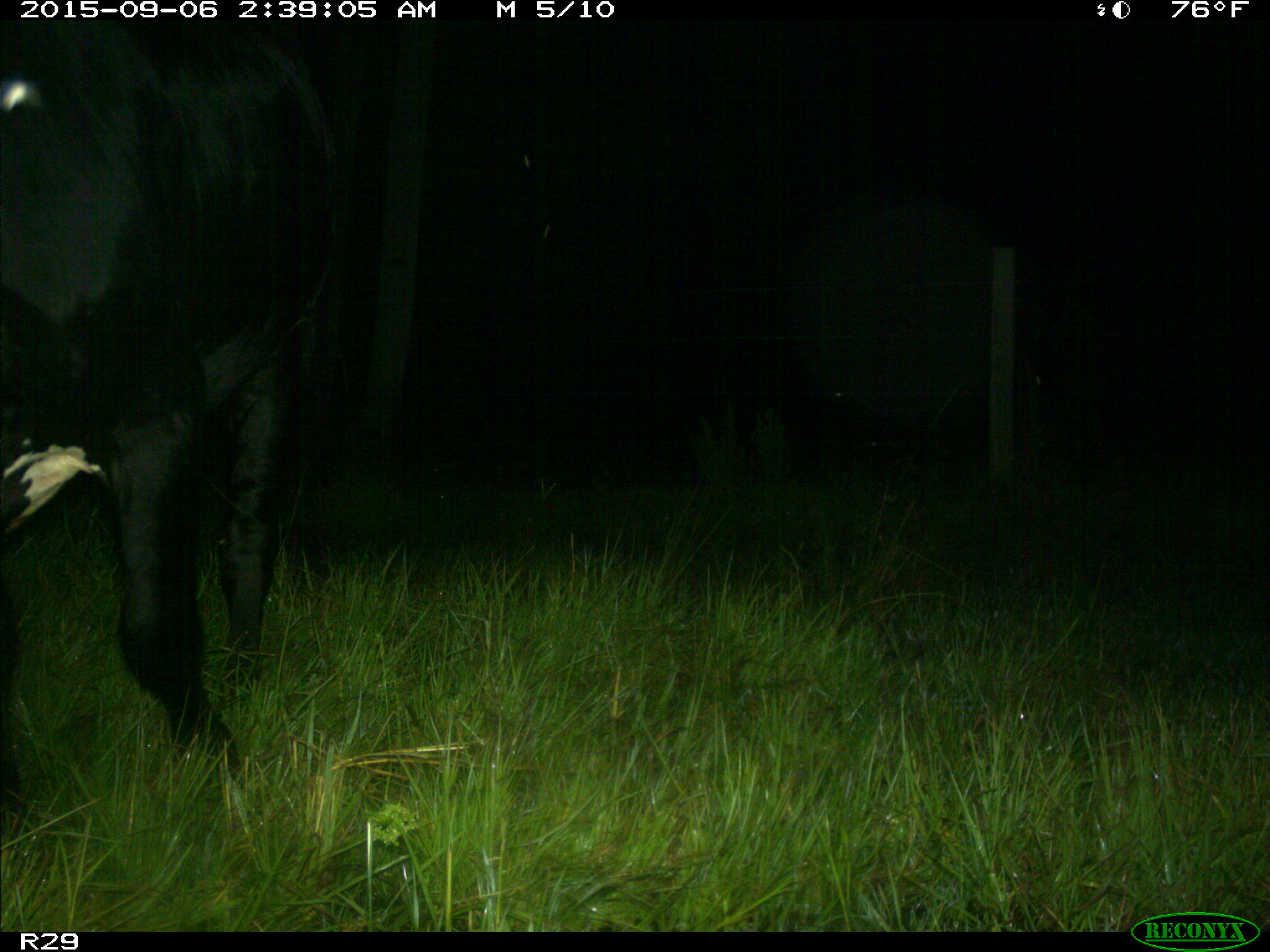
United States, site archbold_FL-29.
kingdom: Animalia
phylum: Chordata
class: Mammalia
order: Artiodactyla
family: Bovidae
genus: Bos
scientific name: Bos taurus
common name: domestic cow